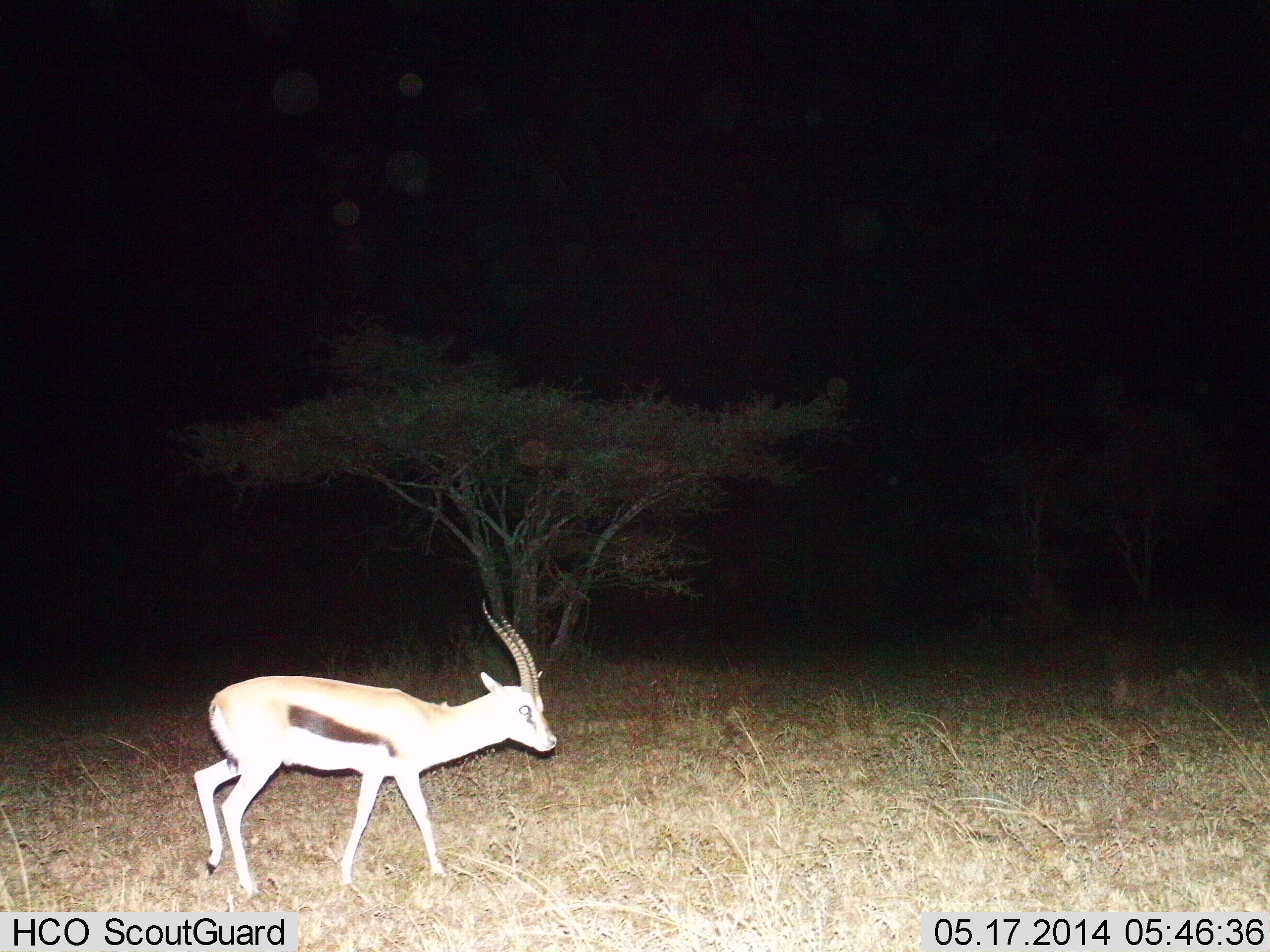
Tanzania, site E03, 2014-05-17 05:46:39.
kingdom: Animalia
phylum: Chordata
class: Mammalia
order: Artiodactyla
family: Bovidae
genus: Eudorcas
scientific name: Eudorcas thomsonii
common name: thomson's gazelle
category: gazellethomsons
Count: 1.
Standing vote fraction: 30%.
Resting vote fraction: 0%.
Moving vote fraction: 60%.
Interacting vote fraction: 0%.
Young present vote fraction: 0%.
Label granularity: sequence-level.